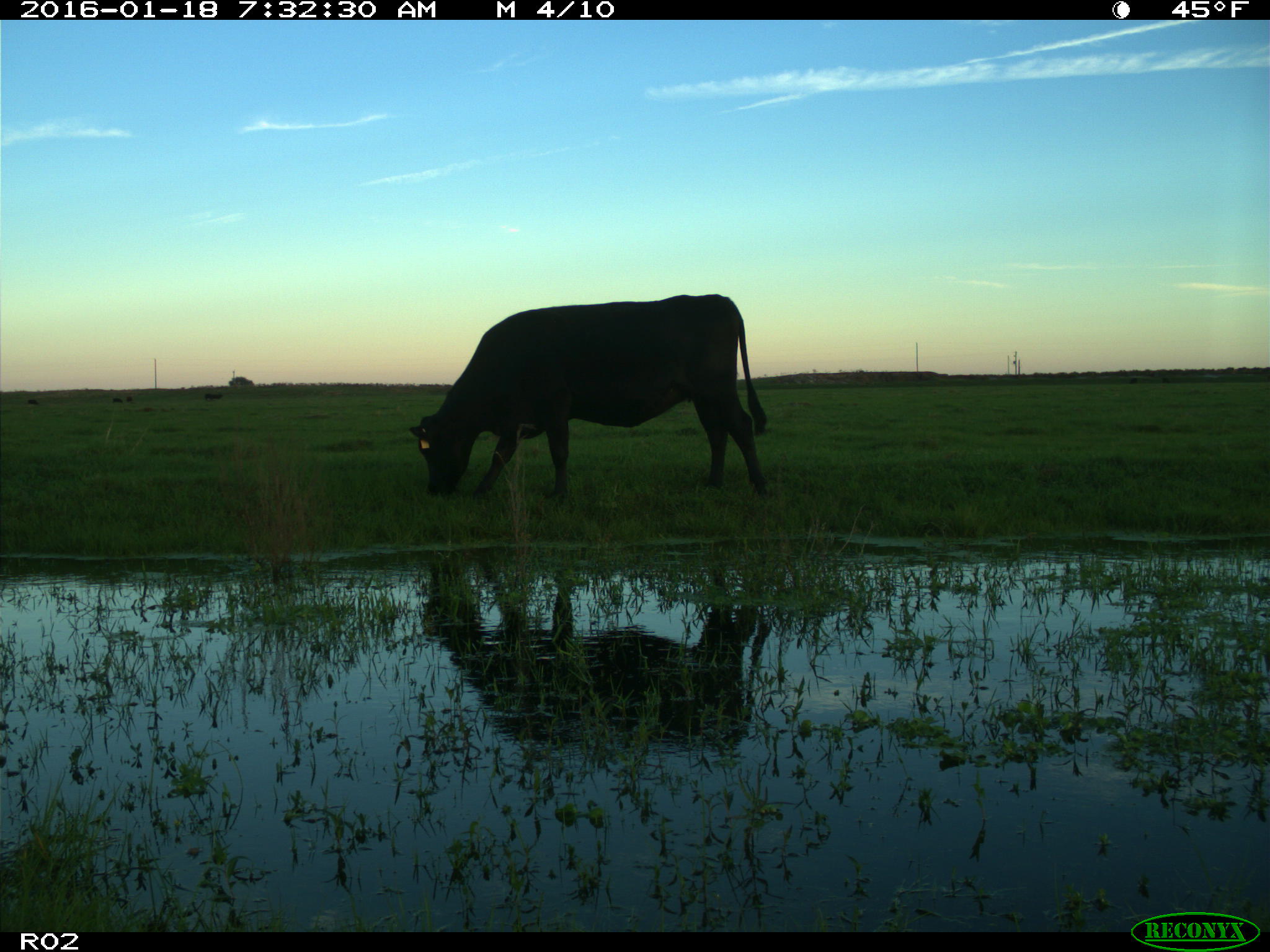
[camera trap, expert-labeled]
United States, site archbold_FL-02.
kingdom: Animalia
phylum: Chordata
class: Mammalia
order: Artiodactyla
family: Bovidae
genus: Bos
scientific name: Bos taurus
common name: domestic cow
Bos taurus (domestic cow).